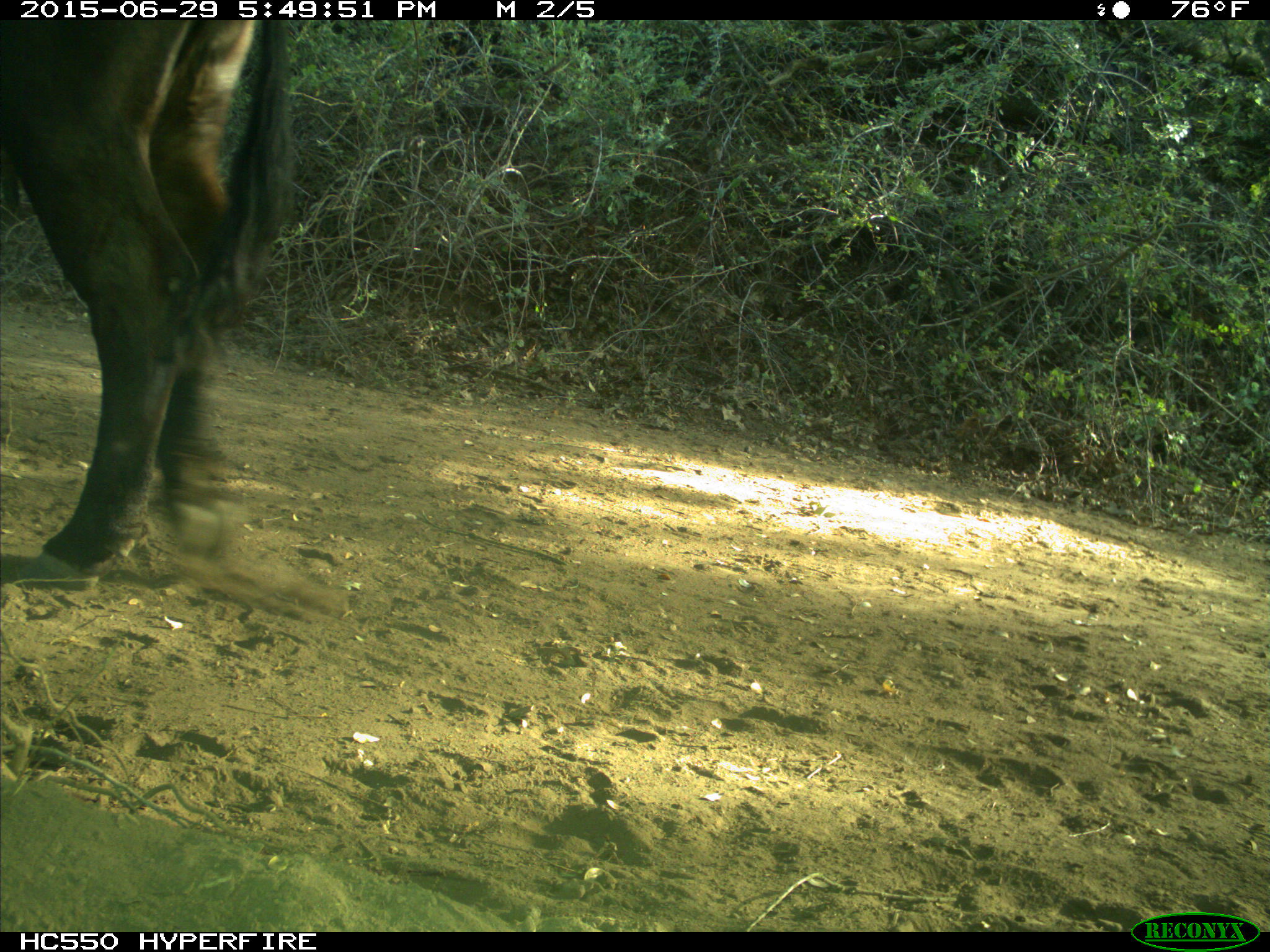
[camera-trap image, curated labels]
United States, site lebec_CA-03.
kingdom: Animalia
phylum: Chordata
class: Mammalia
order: Artiodactyla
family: Bovidae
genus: Bos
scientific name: Bos taurus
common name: domestic cow